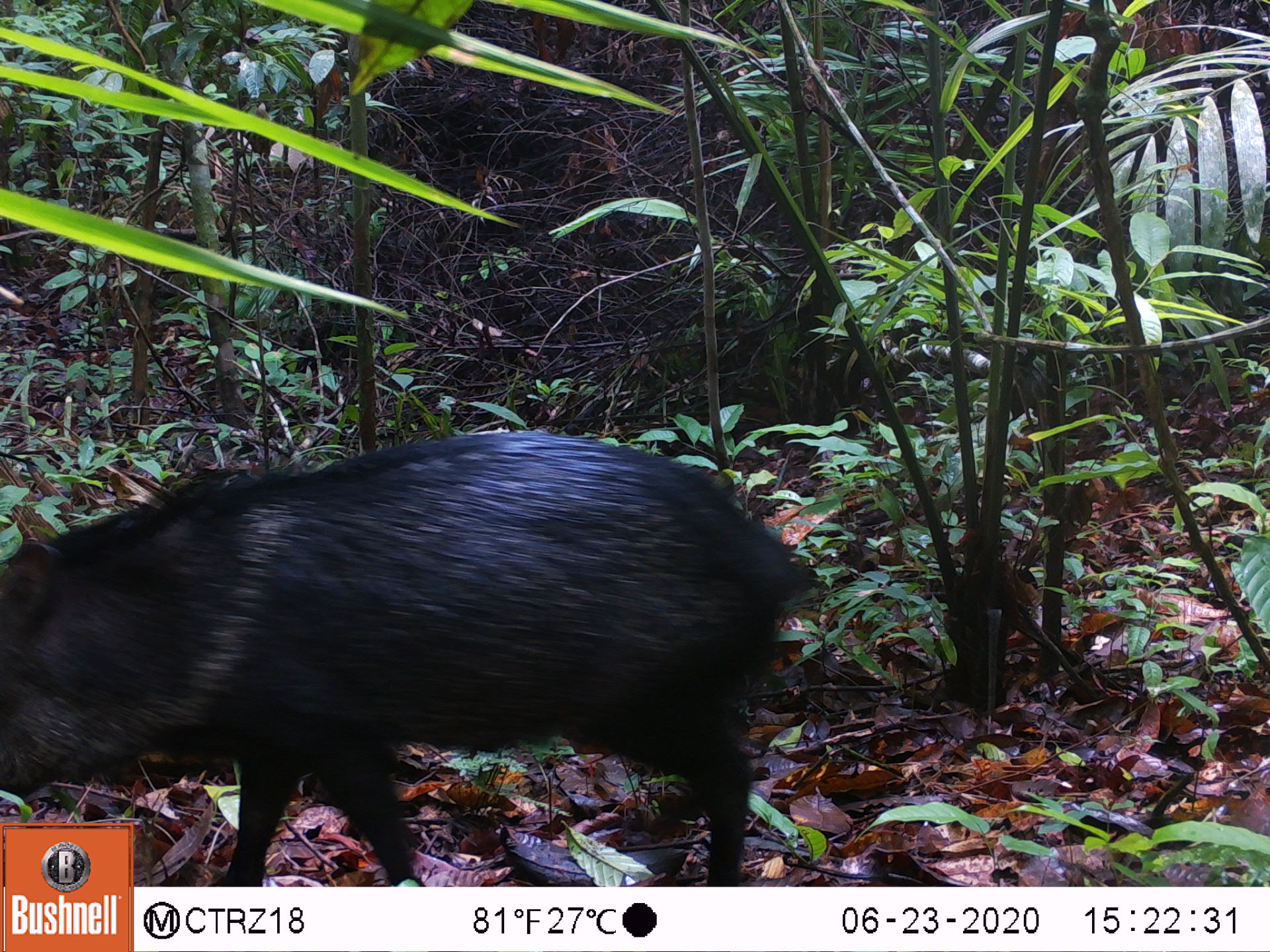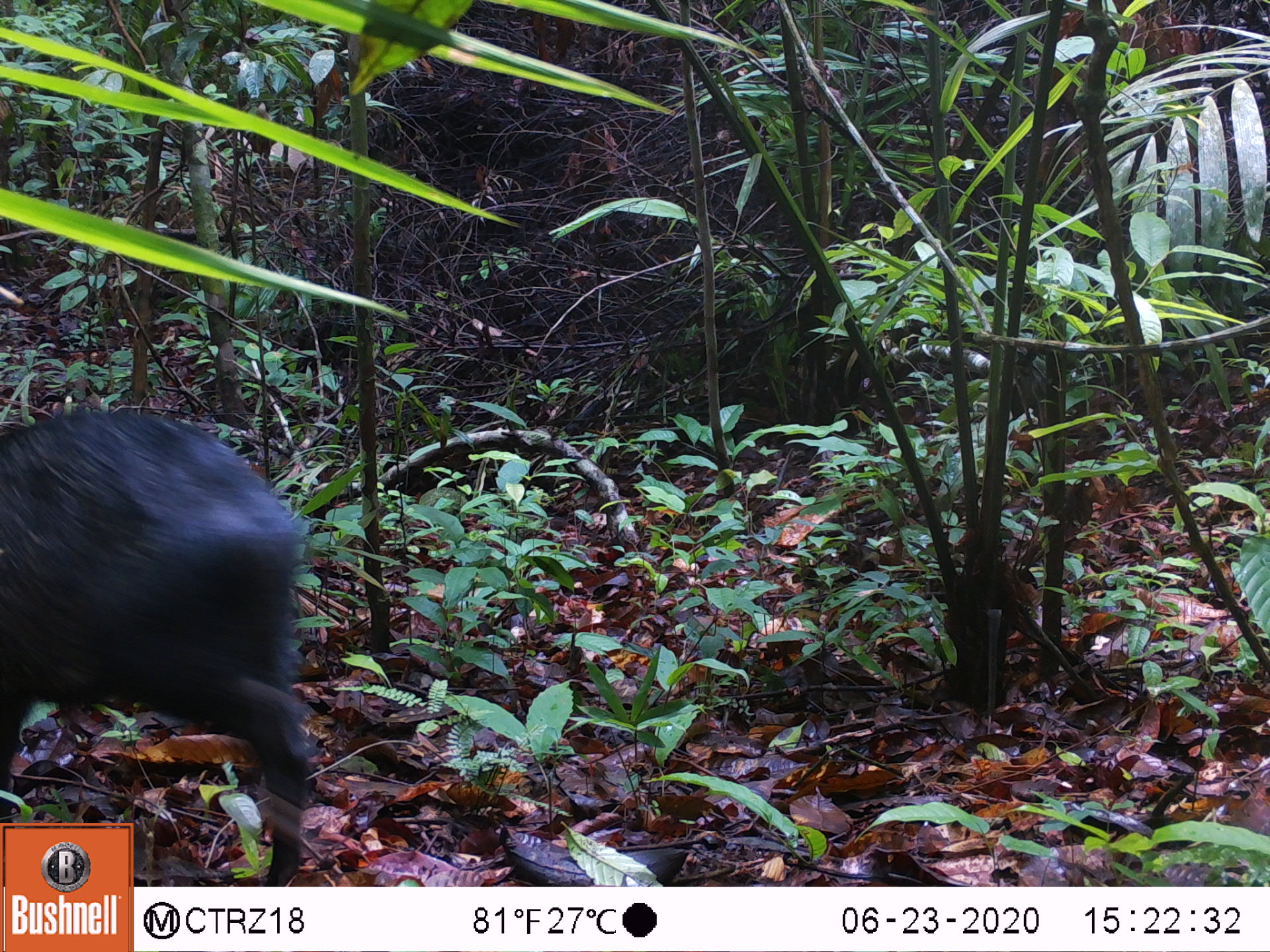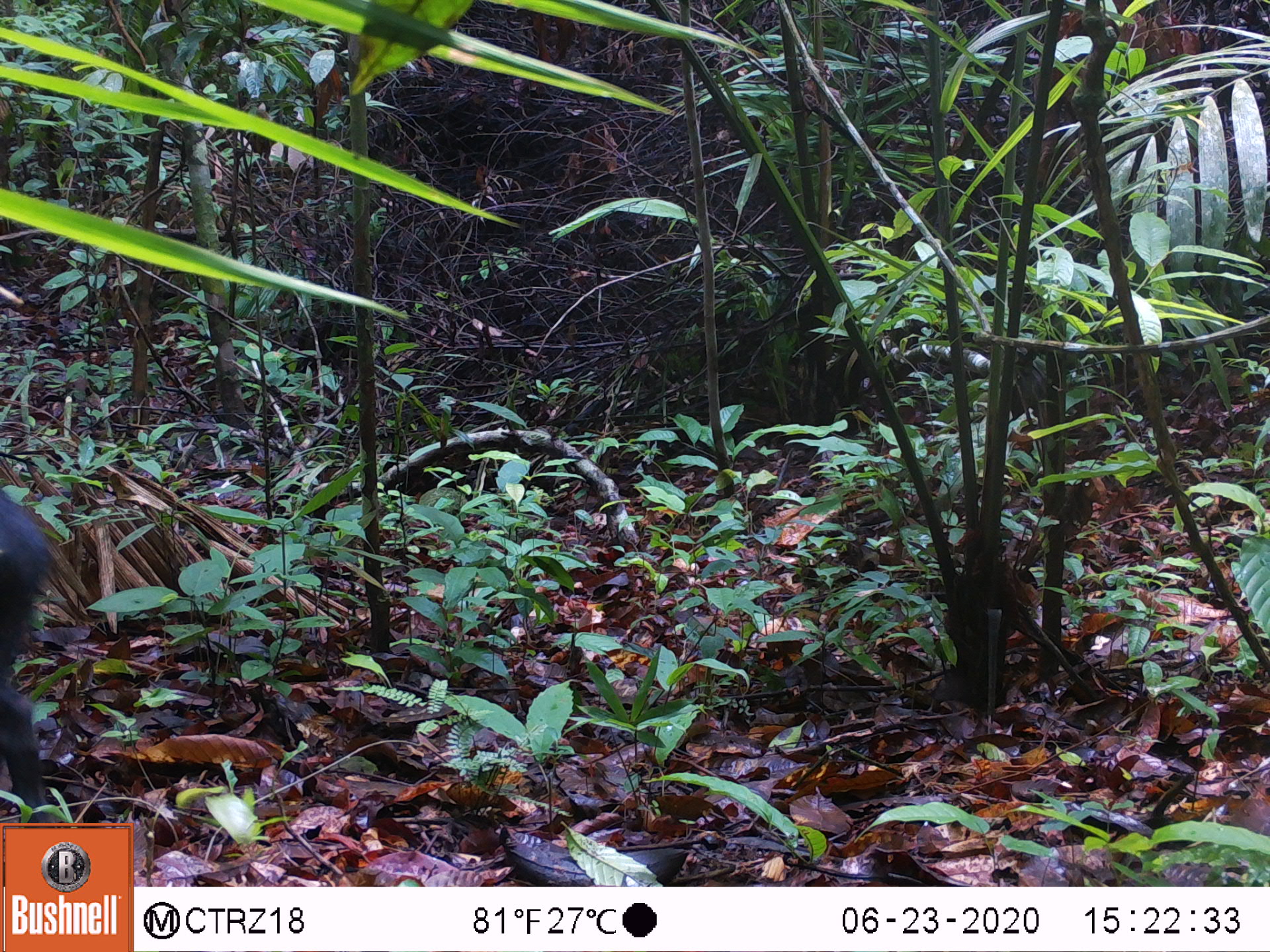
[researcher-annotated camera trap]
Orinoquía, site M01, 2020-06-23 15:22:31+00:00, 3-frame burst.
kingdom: Animalia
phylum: Chordata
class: Mammalia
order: Artiodactyla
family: Tayassuidae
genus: Pecari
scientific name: Pecari tajacu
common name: collared peccary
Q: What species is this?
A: Collared peccary (Pecari tajacu).